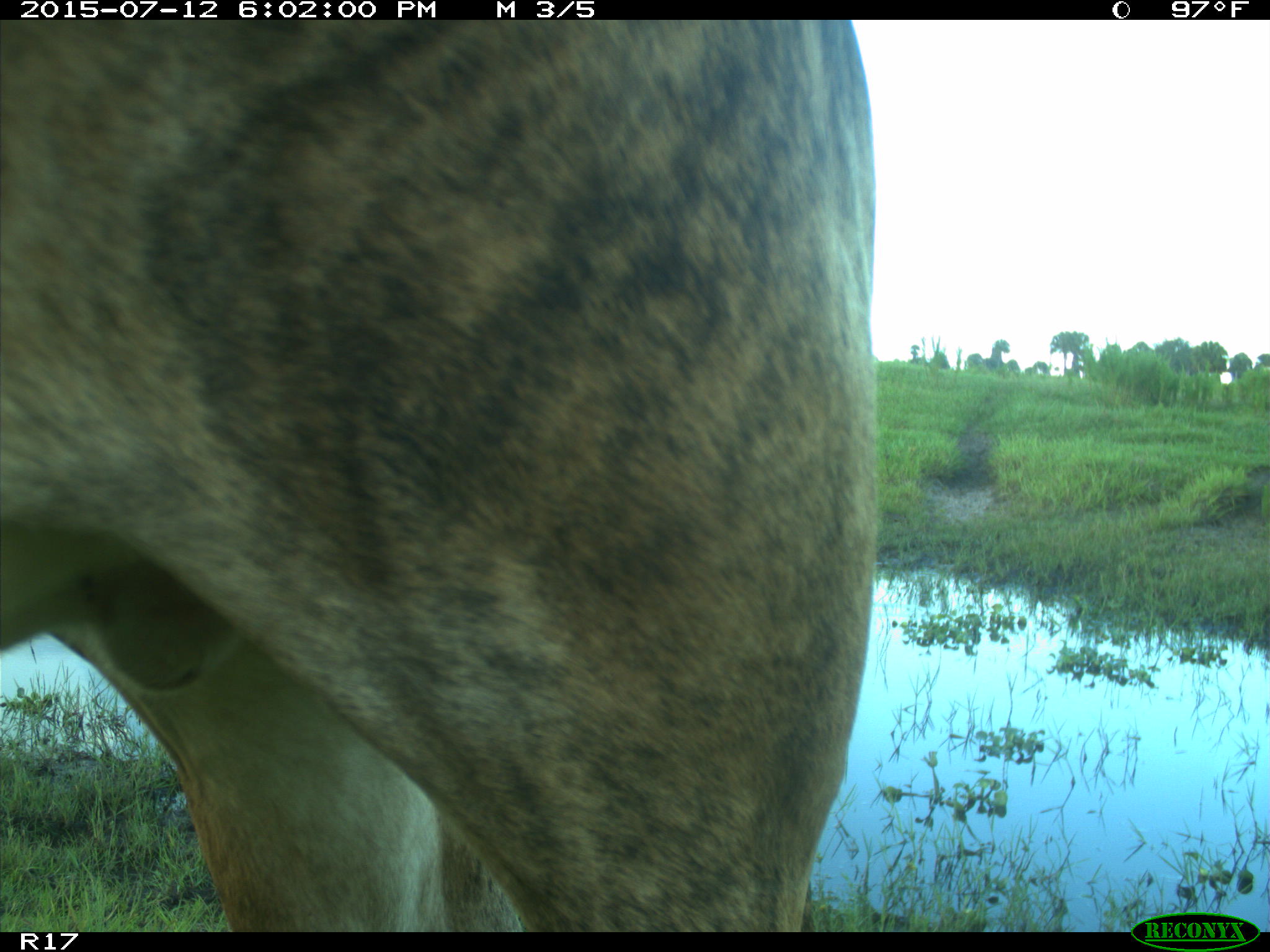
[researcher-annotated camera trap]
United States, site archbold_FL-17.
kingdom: Animalia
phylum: Chordata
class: Mammalia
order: Artiodactyla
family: Bovidae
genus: Bos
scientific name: Bos taurus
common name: domestic cow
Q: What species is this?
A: Bos taurus (domestic cow).